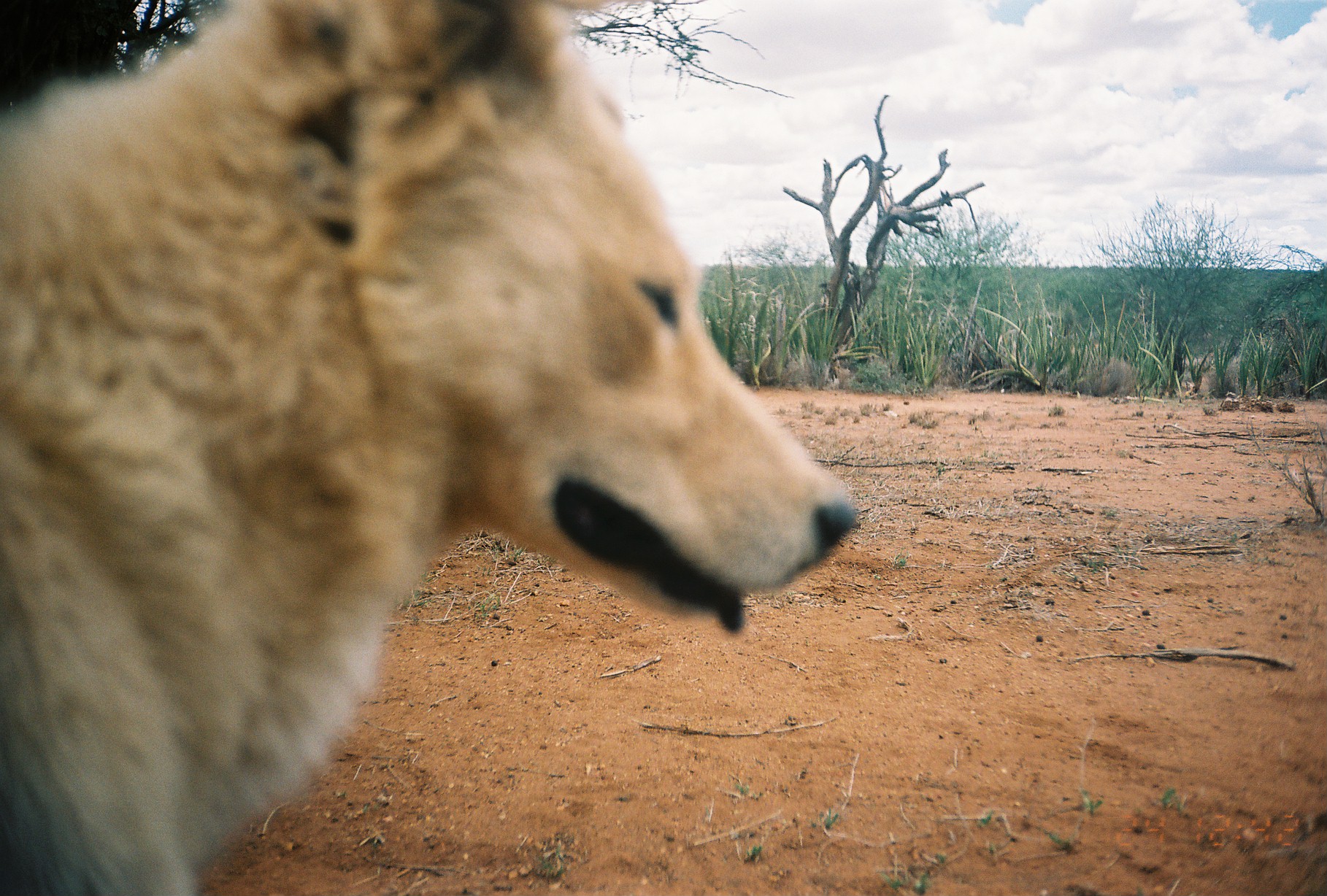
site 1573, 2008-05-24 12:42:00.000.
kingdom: Animalia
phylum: Chordata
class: Mammalia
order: Carnivora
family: Canidae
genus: Canis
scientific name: Canis familiaris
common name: domestic dog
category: canis lupus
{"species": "canis lupus (domestic dog) (Canis familiaris)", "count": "1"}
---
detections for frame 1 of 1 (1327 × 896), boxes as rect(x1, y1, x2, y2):
canis lupus: rect(0, 0, 856, 891)